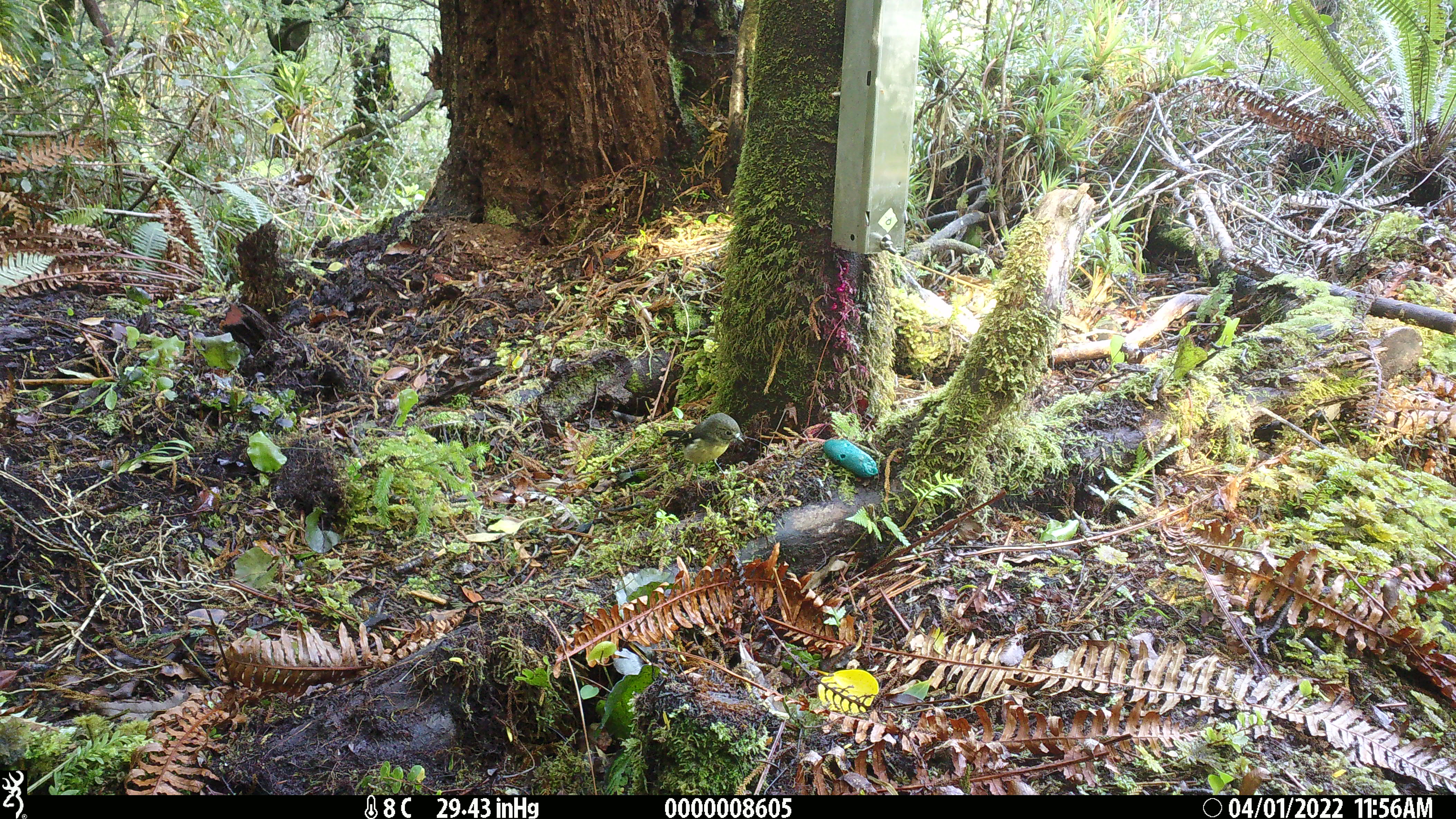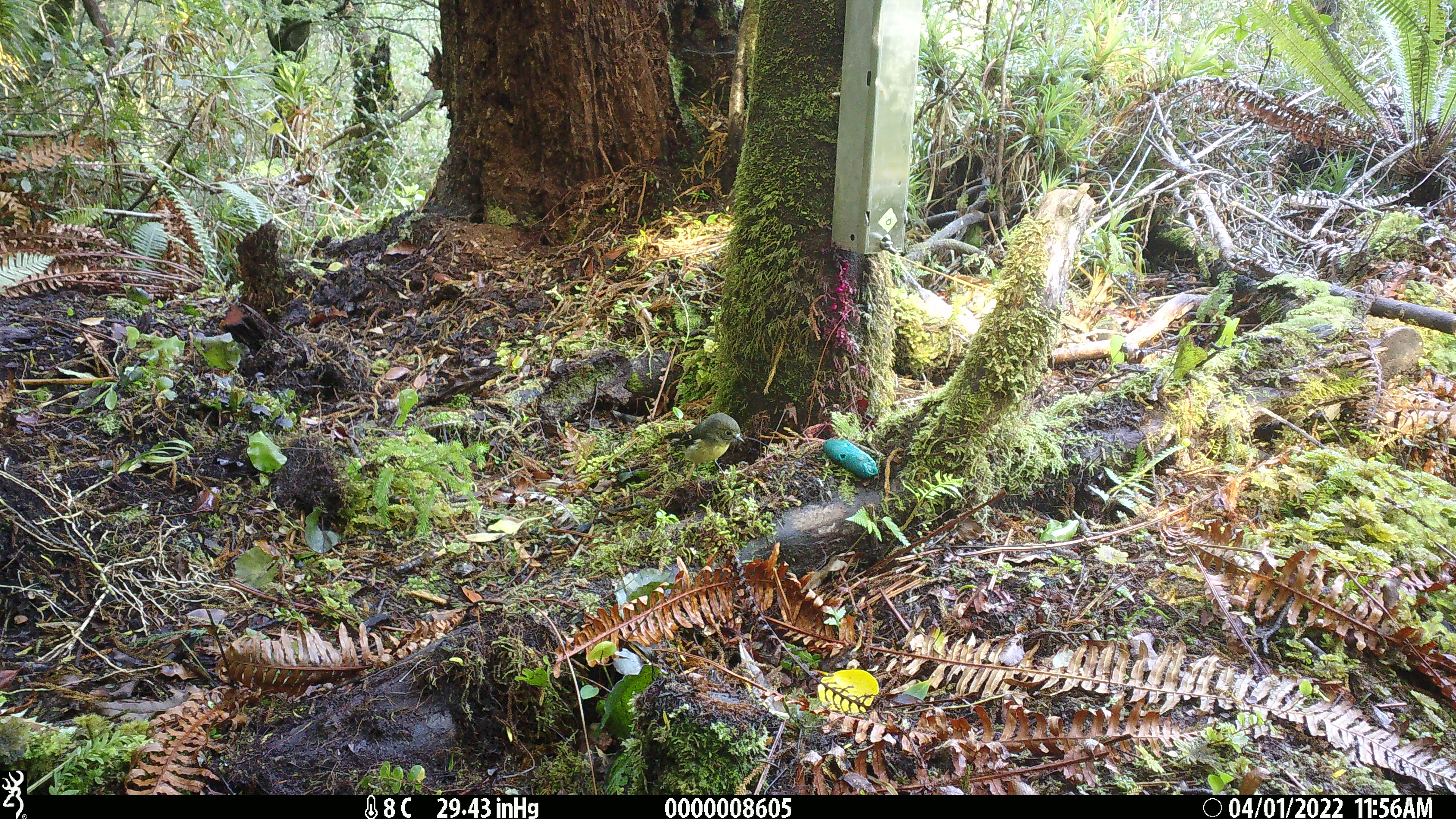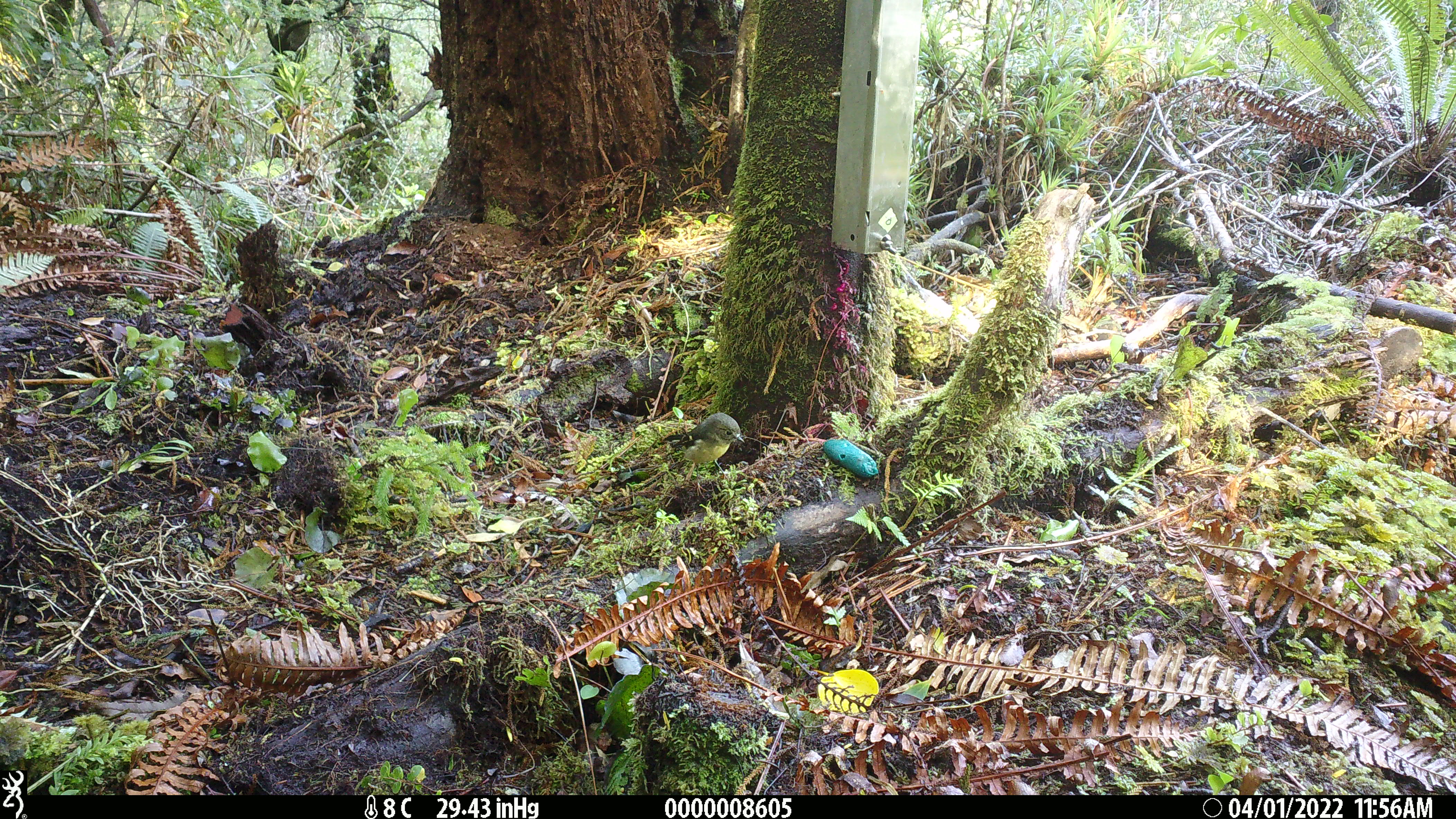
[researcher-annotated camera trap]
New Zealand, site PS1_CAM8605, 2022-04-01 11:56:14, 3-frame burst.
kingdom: Animalia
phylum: Chordata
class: Aves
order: Passeriformes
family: Petroicidae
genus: Petroica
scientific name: Petroica macrocephala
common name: tomtit